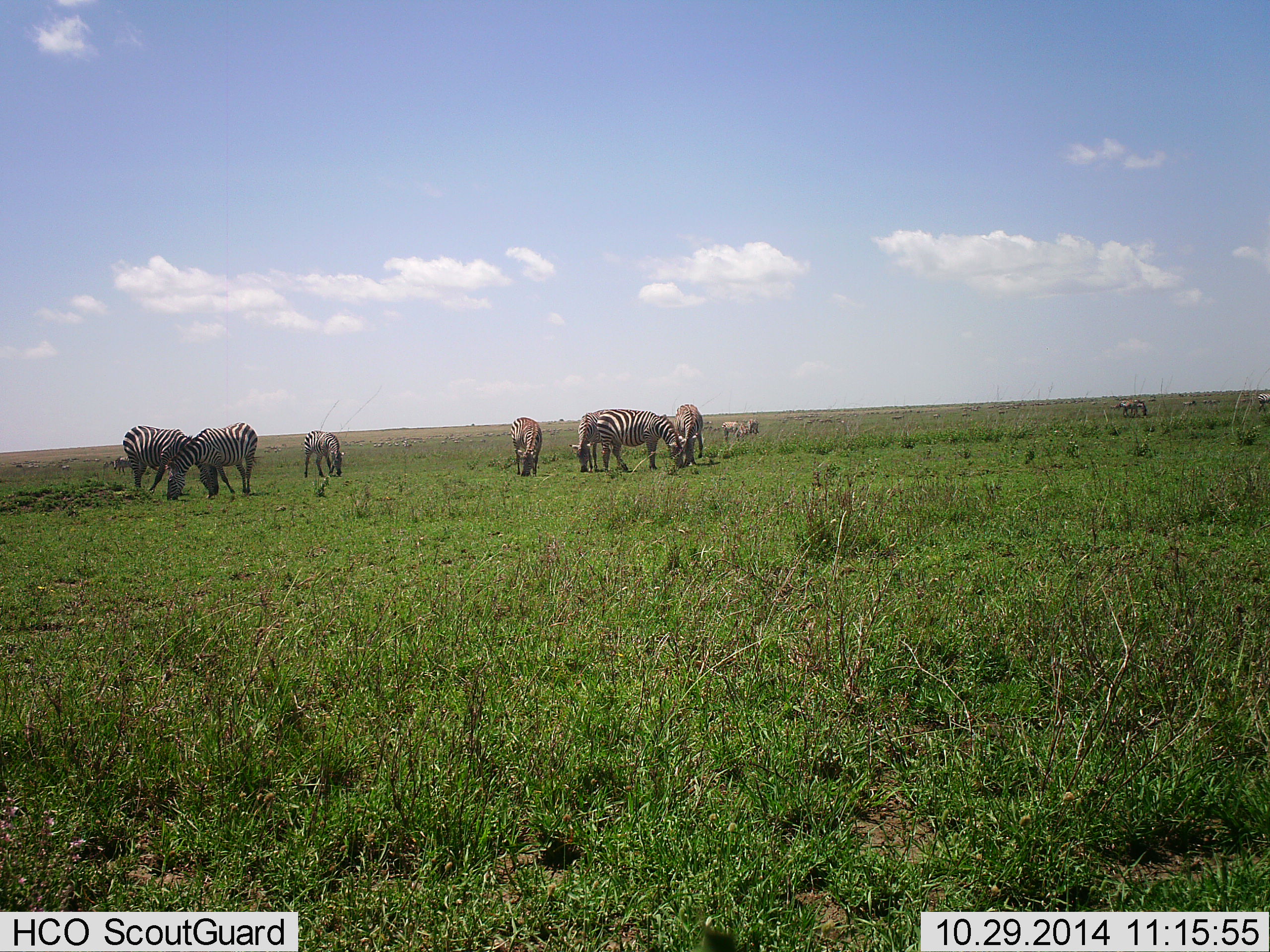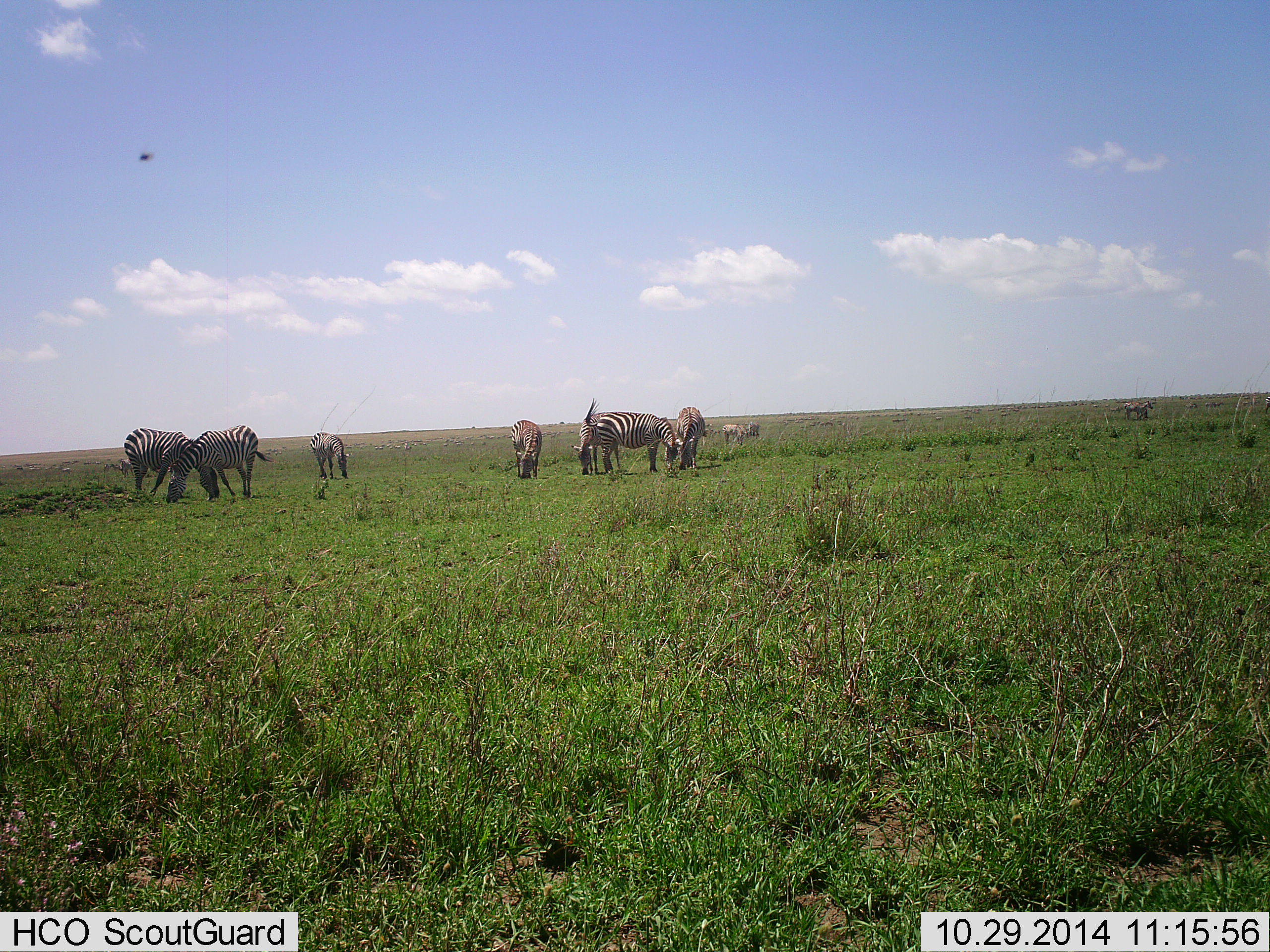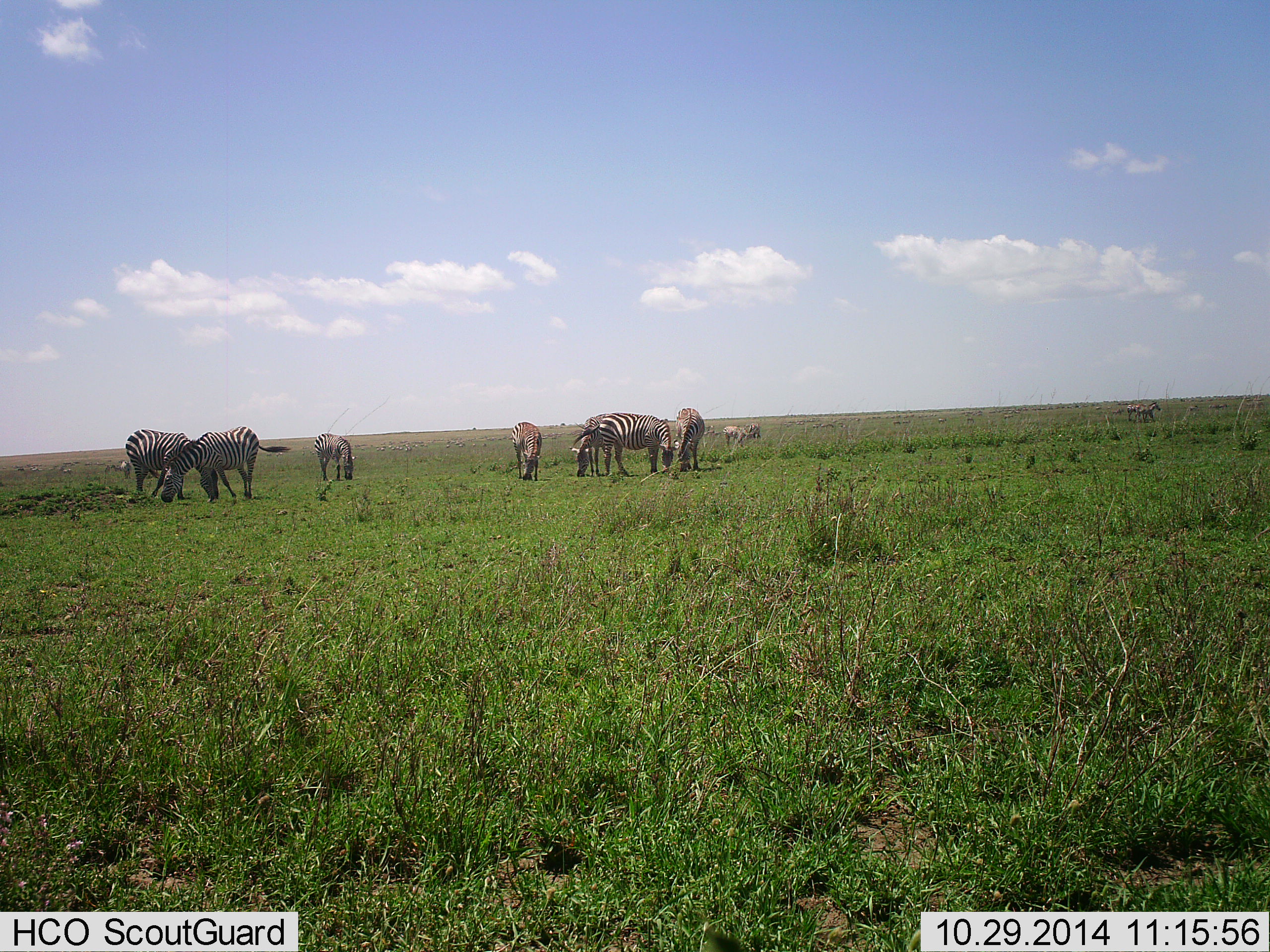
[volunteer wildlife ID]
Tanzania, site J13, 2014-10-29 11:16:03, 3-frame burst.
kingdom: Animalia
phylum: Chordata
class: Mammalia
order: Perissodactyla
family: Equidae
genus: Equus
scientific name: Equus quagga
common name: plains zebra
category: zebra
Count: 8.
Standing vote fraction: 30%.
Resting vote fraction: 0%.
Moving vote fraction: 10%.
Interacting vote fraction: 10%.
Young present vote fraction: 10%.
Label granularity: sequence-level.